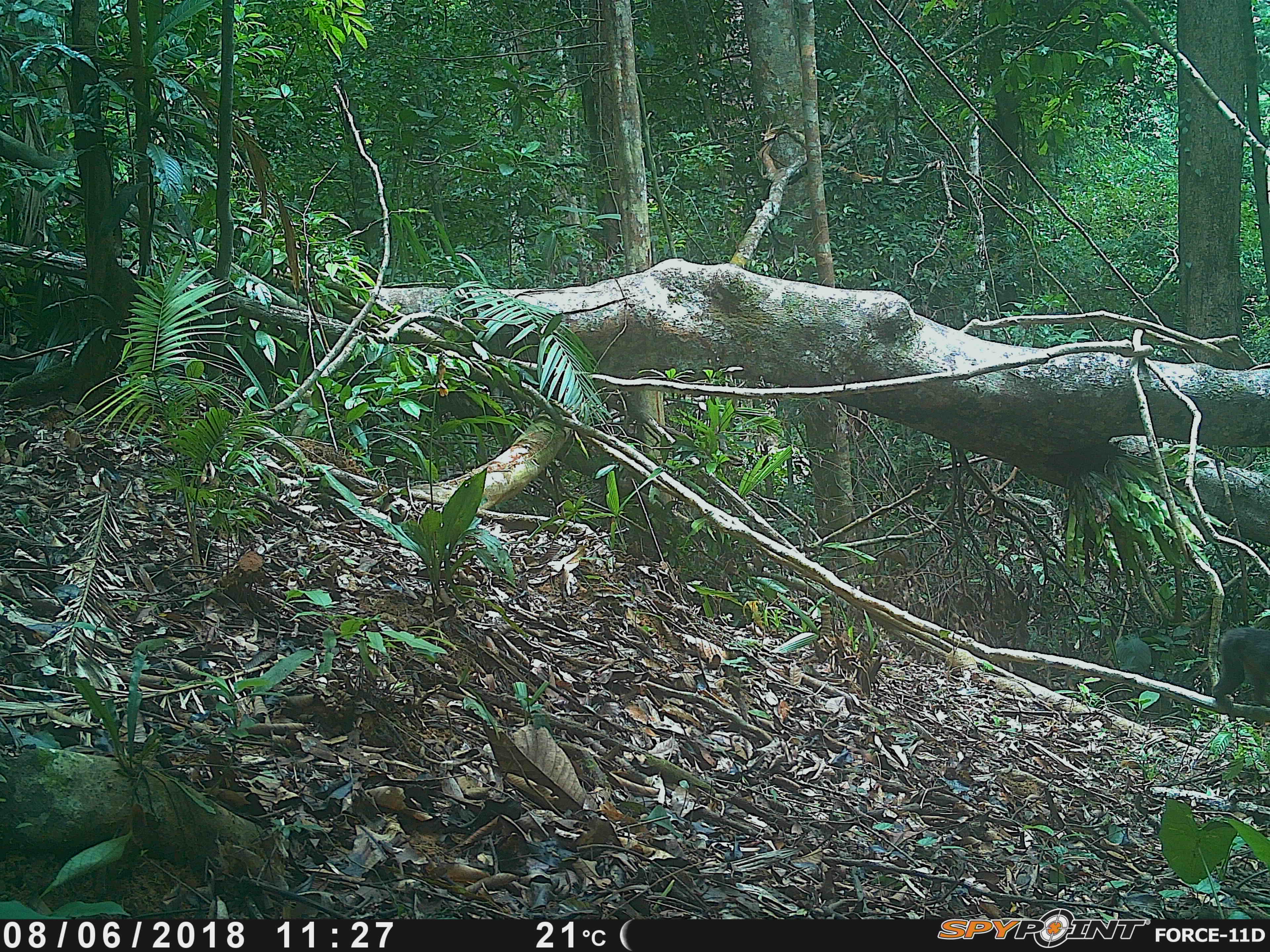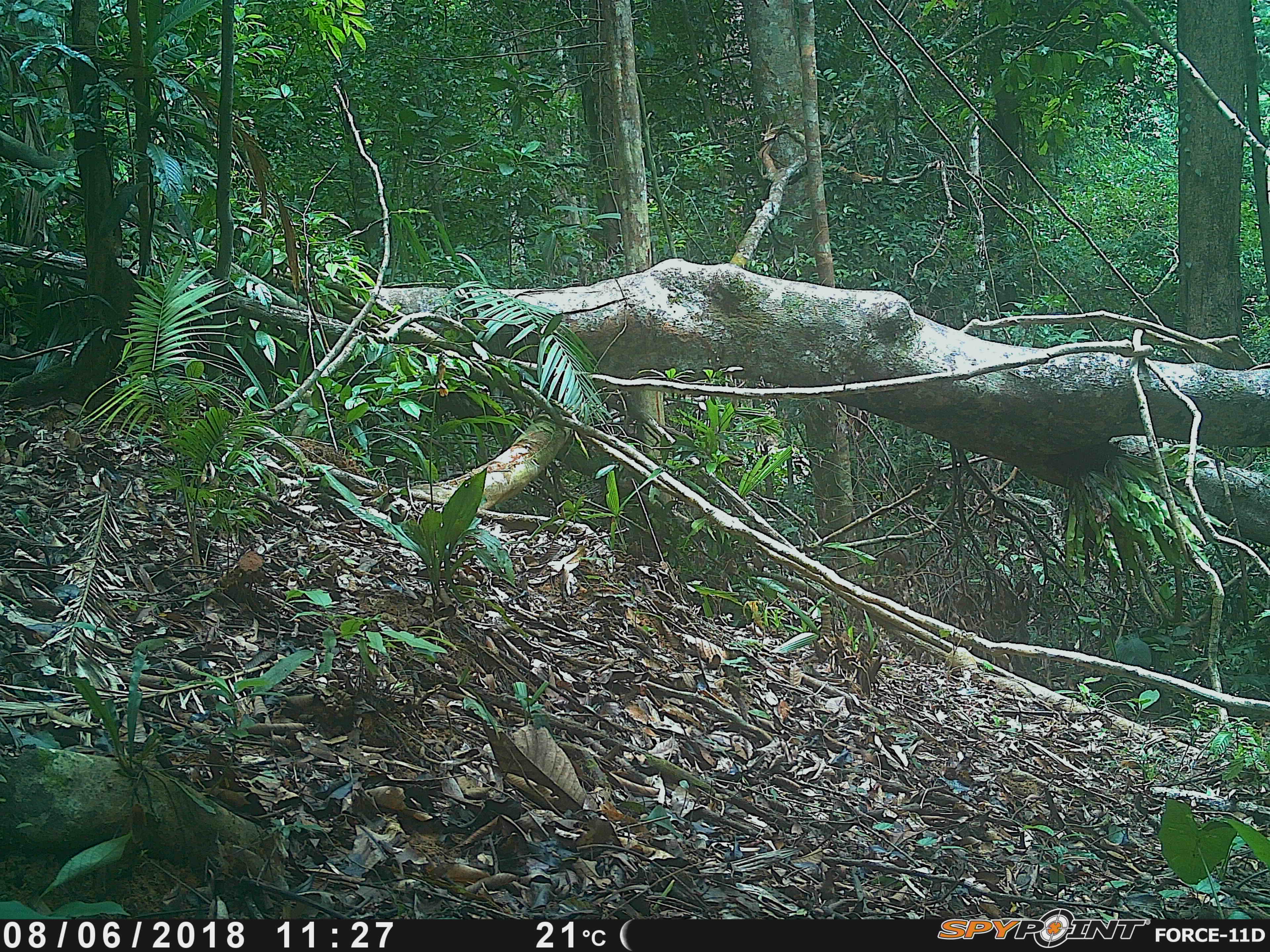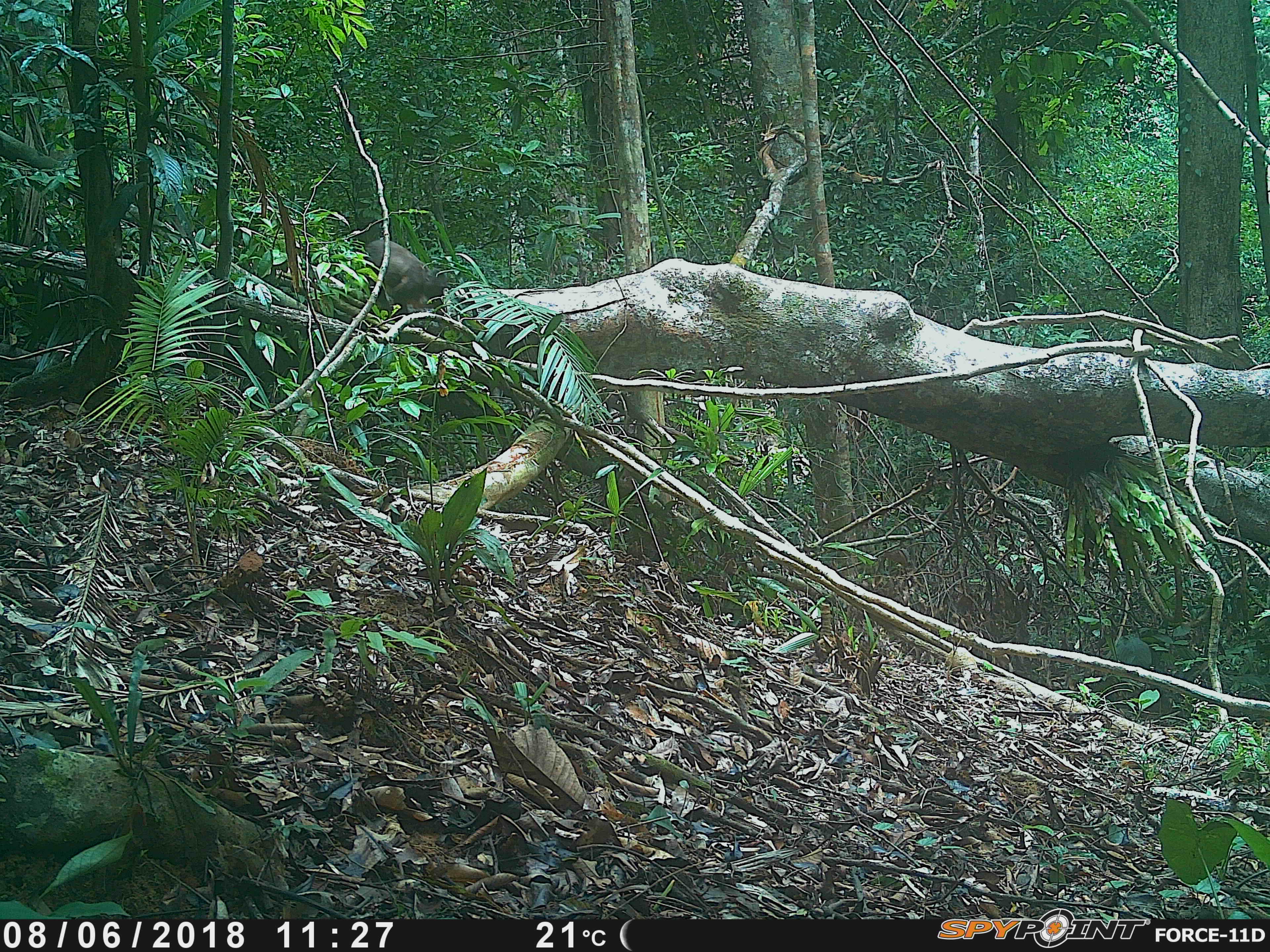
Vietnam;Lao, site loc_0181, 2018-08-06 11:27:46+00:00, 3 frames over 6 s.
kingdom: Animalia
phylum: Chordata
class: Mammalia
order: Primates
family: Cercopithecidae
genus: Macaca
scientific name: Macaca arctoides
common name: stump-tailed macaque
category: stump tailed macaque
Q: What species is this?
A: Stump tailed macaque (stump-tailed macaque) (Macaca arctoides).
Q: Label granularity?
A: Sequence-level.